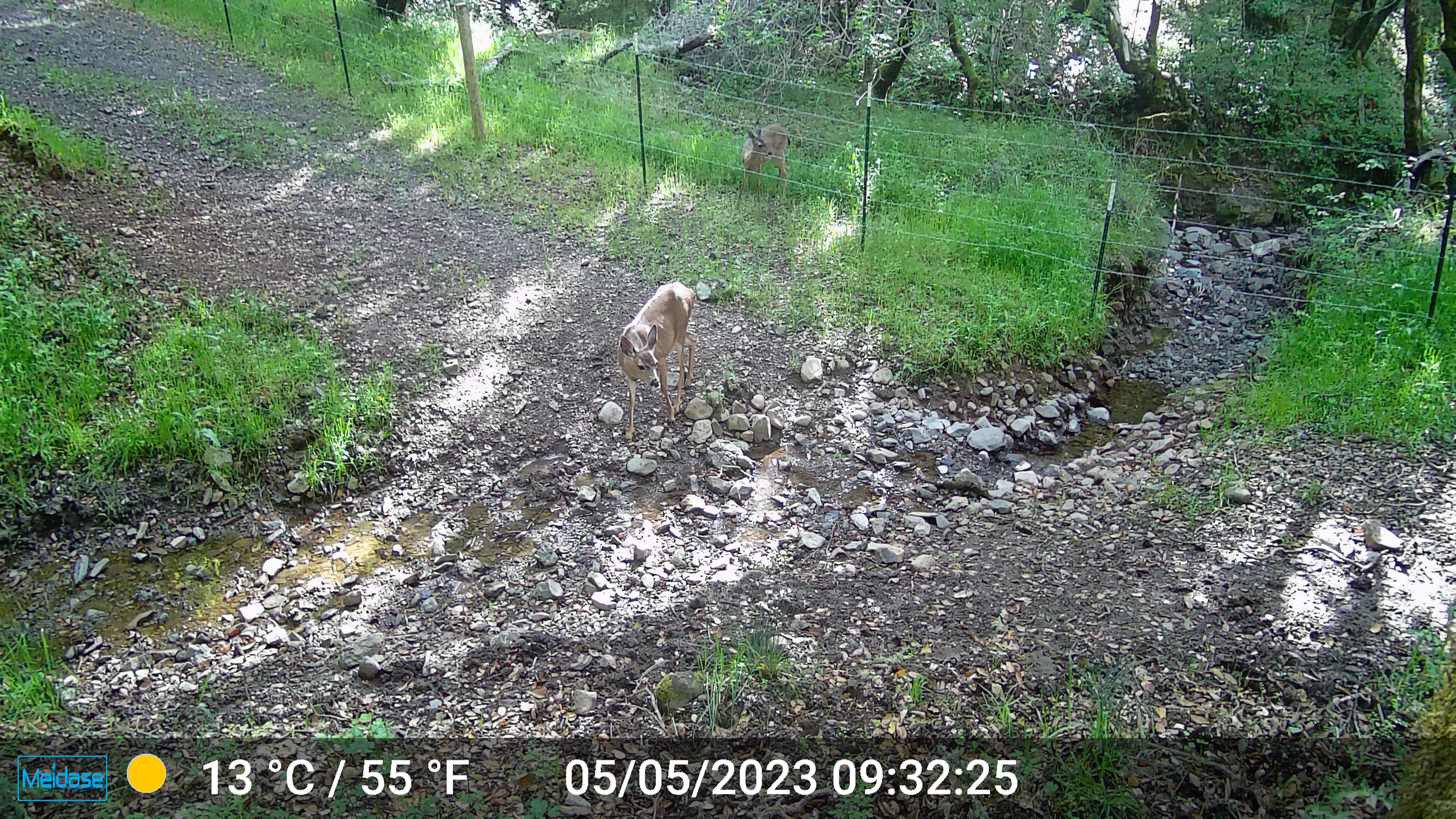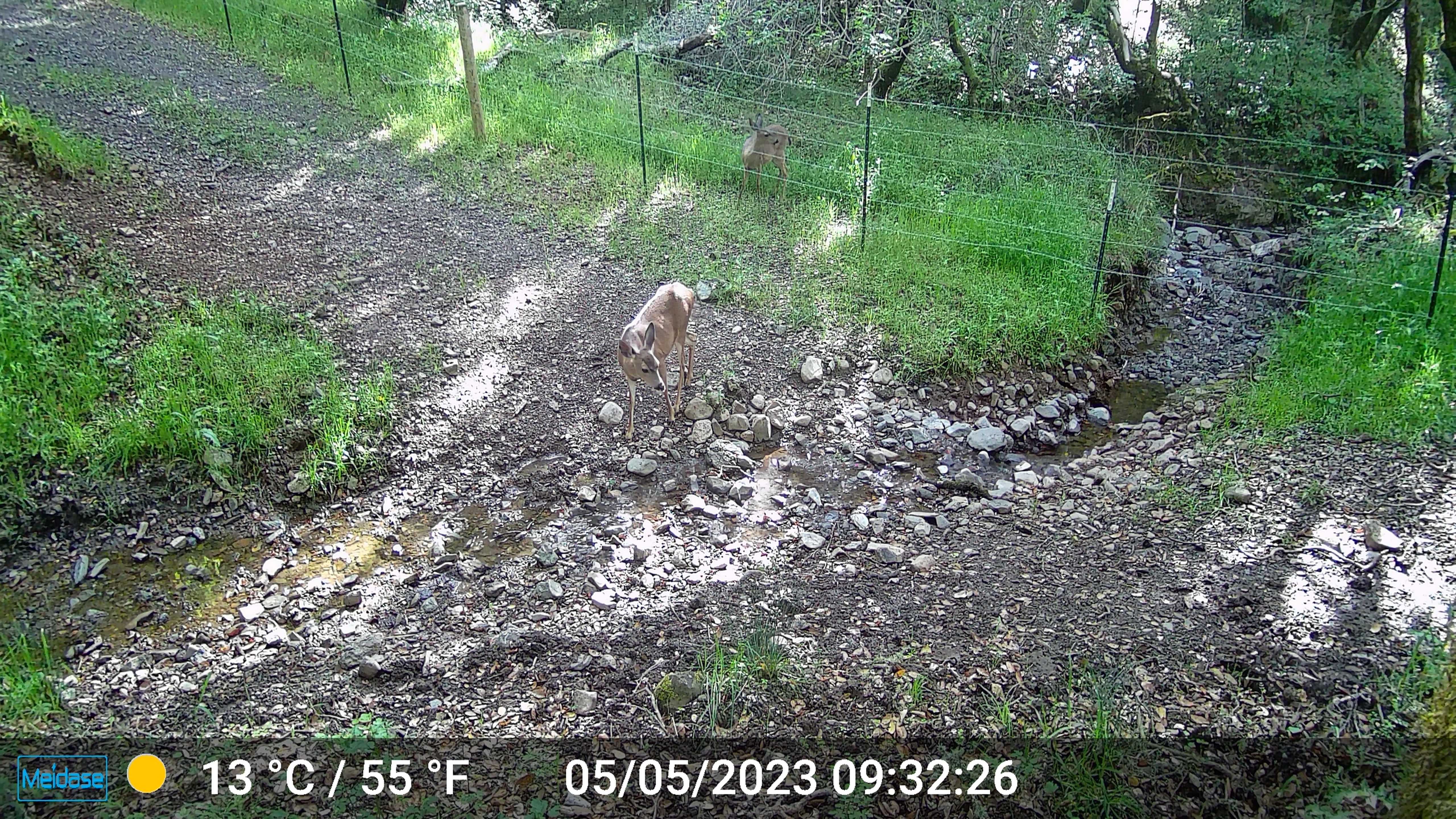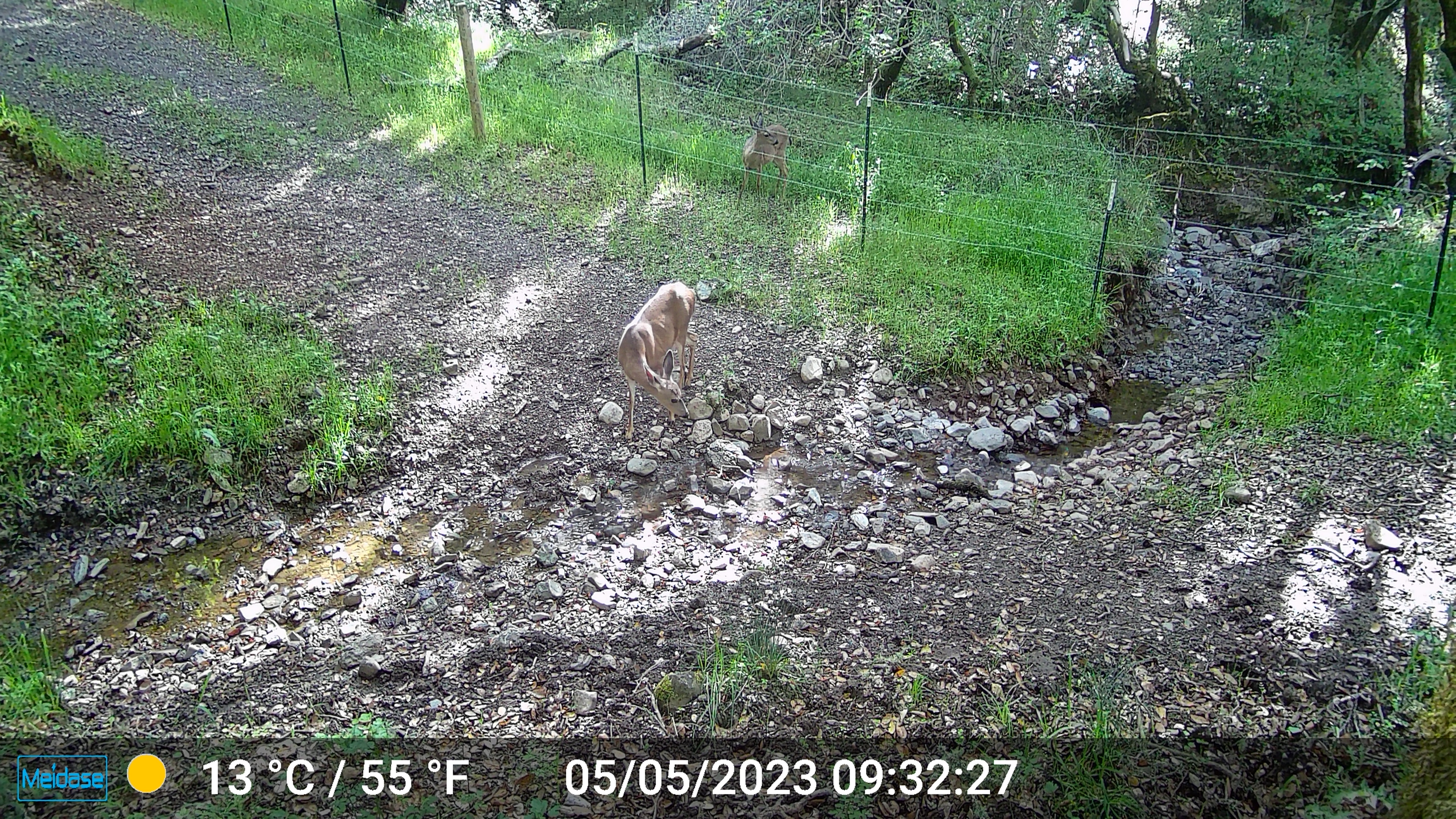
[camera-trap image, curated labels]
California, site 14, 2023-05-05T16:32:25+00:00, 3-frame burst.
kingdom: Animalia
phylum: Chordata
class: Mammalia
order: Artiodactyla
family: Cervidae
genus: Odocoileus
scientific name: Odocoileus hemionus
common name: mule deer